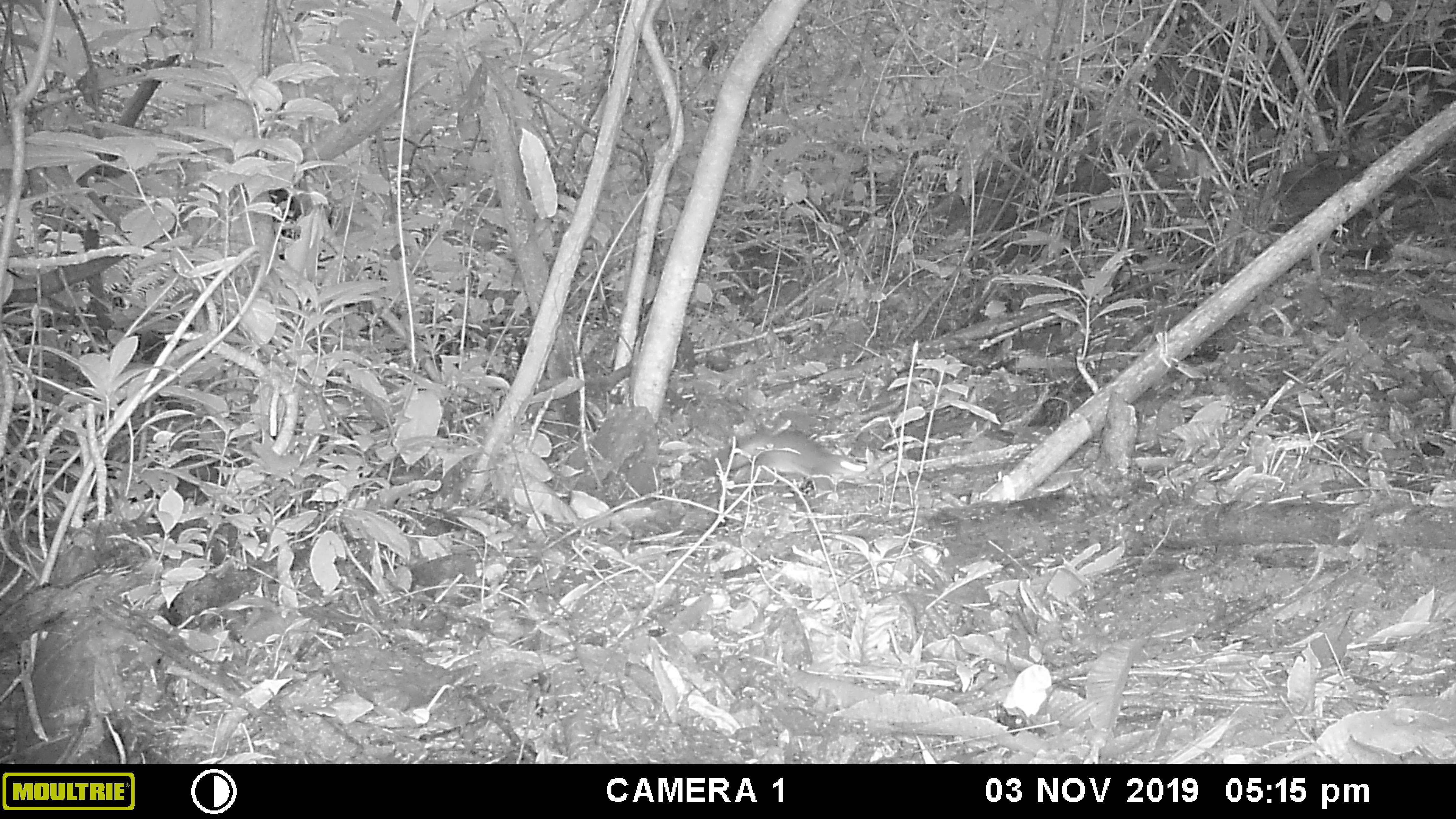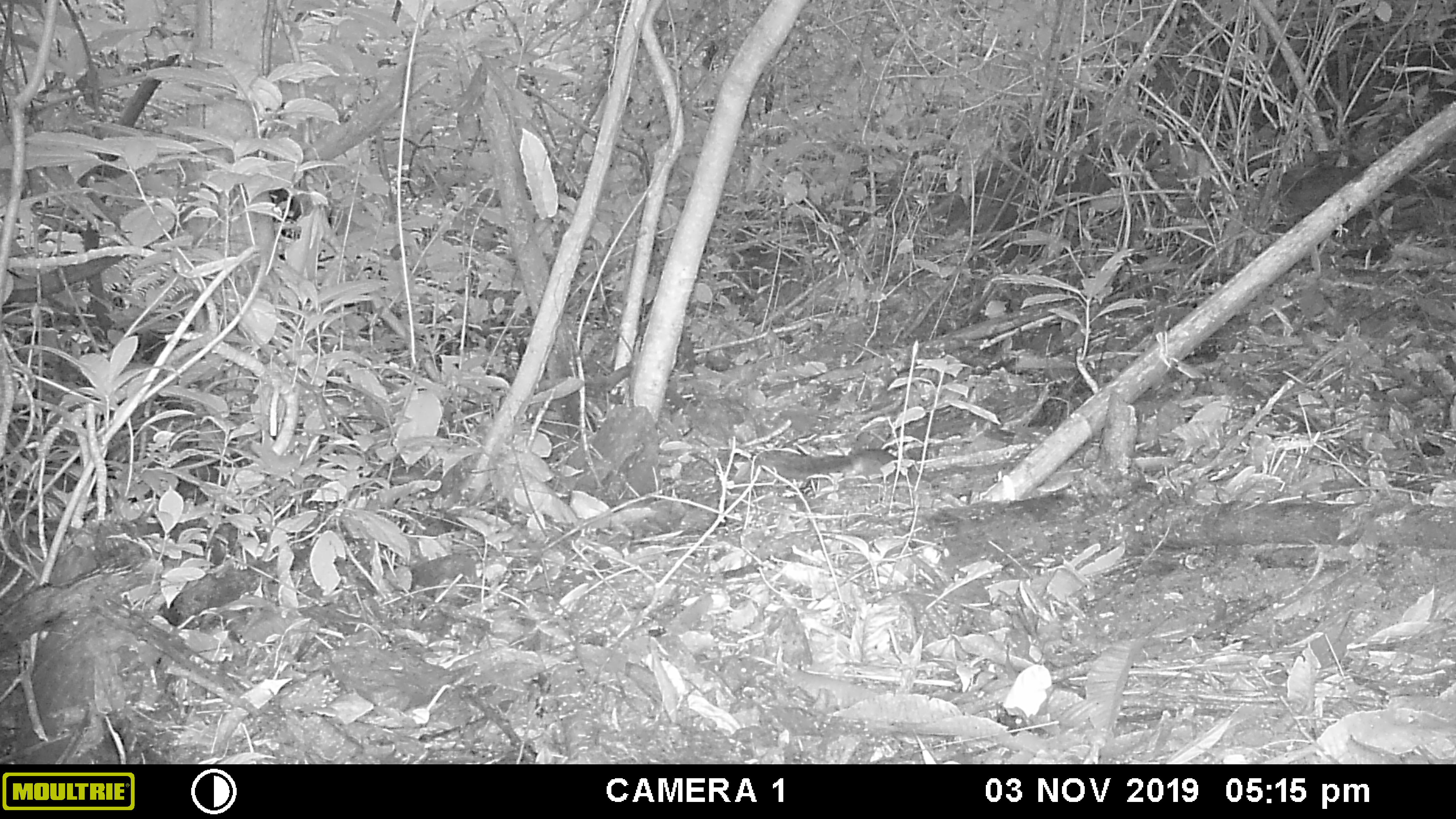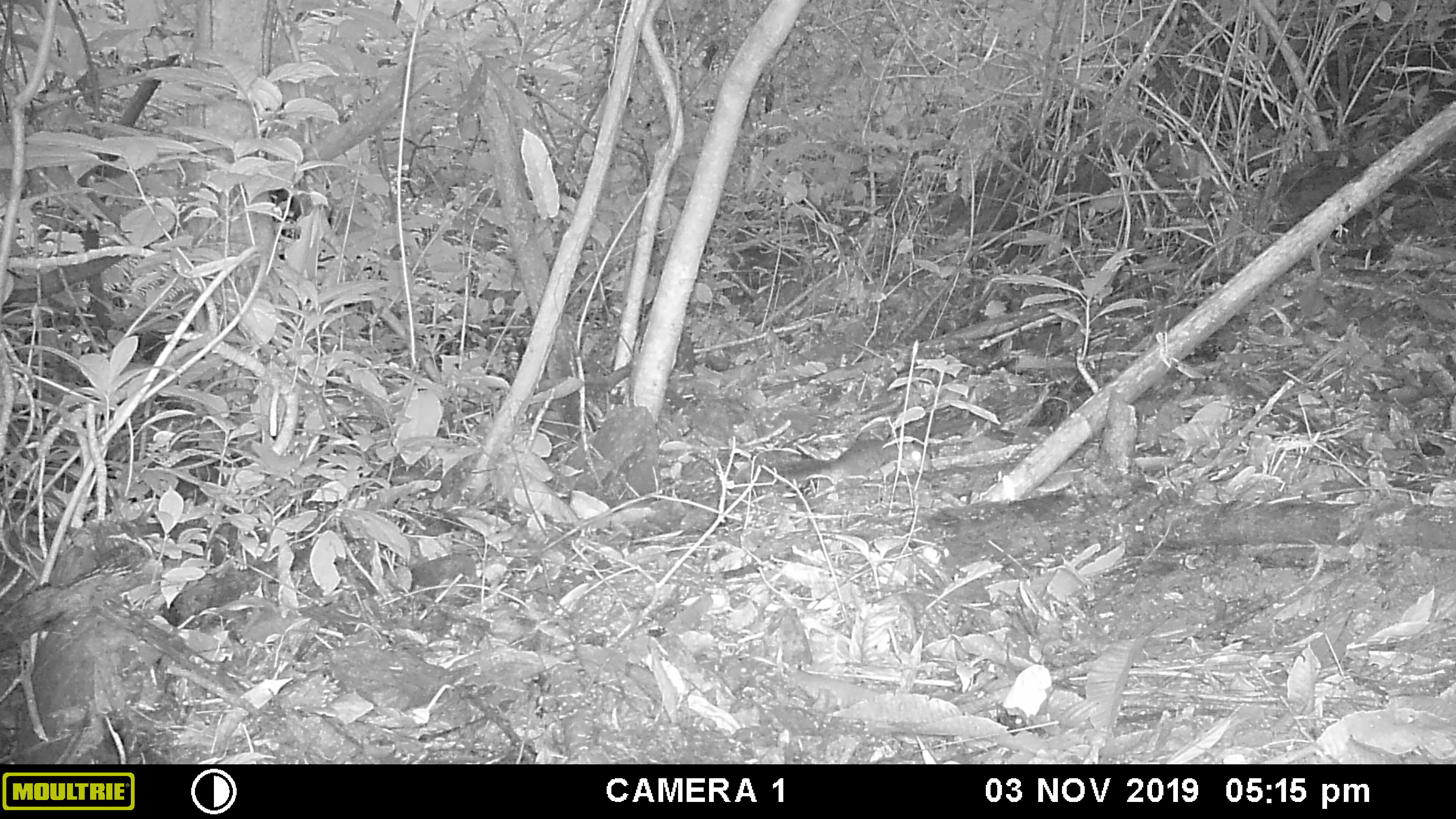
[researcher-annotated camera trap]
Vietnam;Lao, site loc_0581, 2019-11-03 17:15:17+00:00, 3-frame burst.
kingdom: Animalia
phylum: Chordata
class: Mammalia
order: Rodentia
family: Sciuridae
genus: Sciurus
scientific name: Sciurus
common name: squirrel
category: unidentified squirrel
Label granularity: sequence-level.